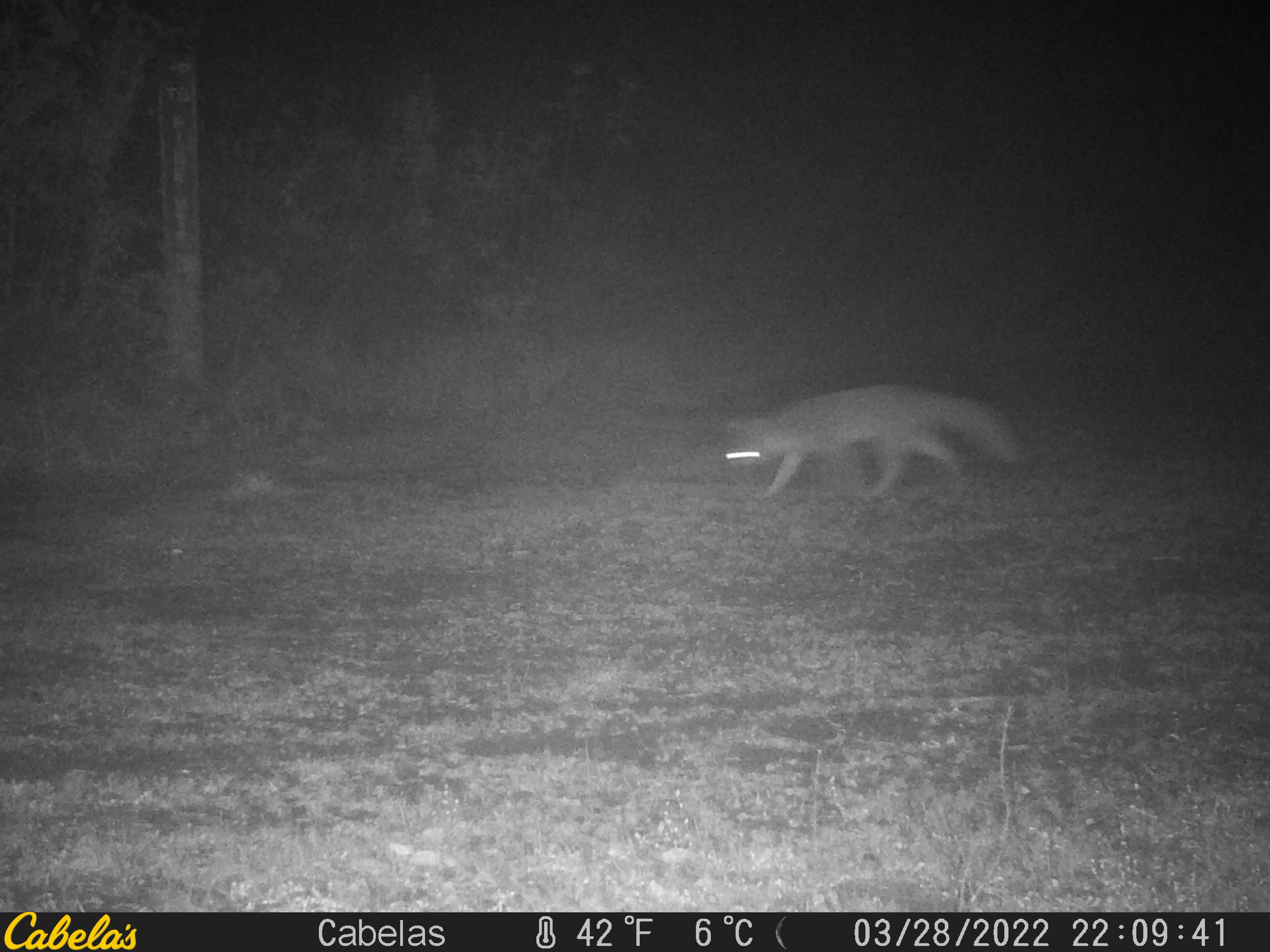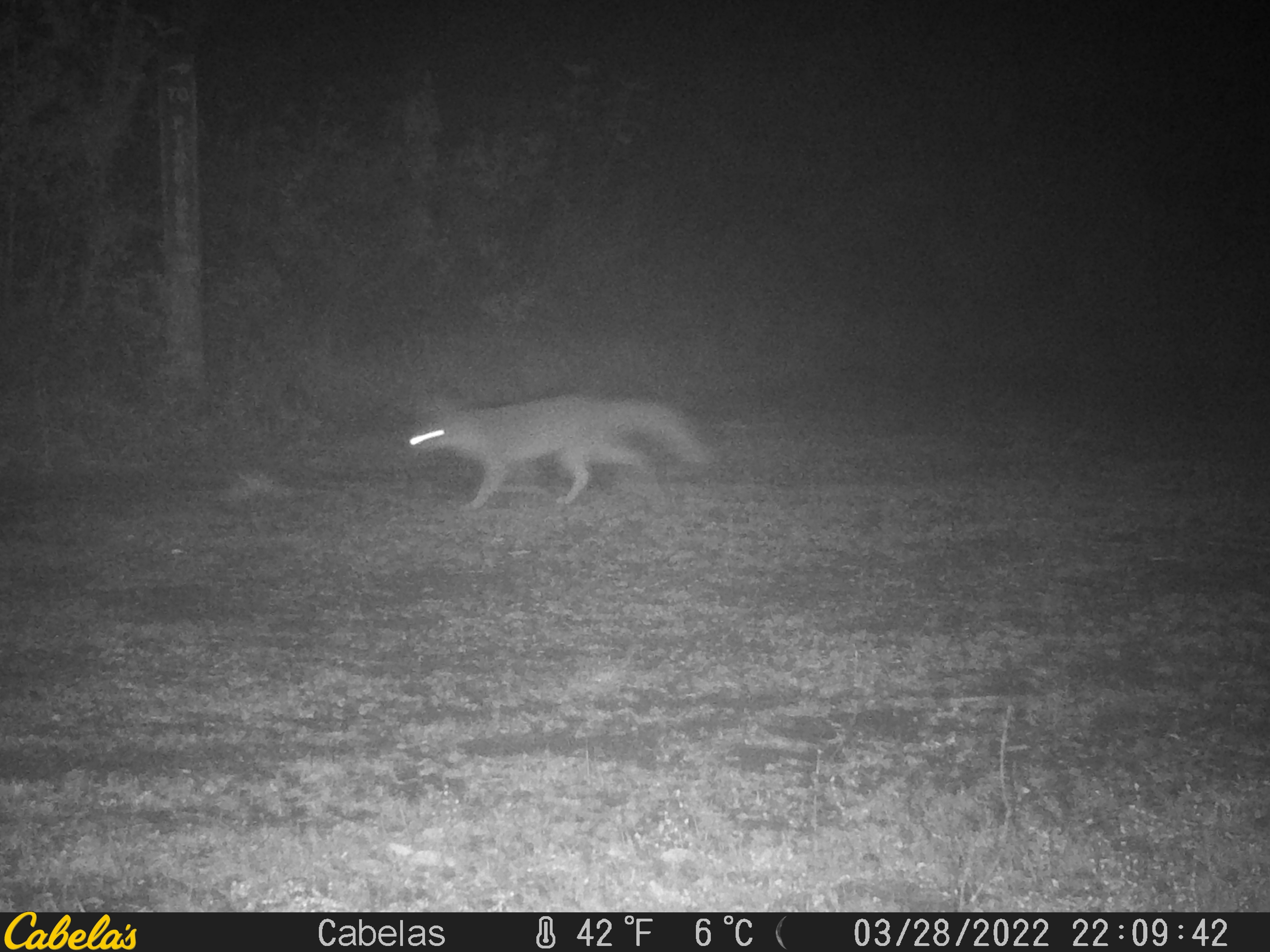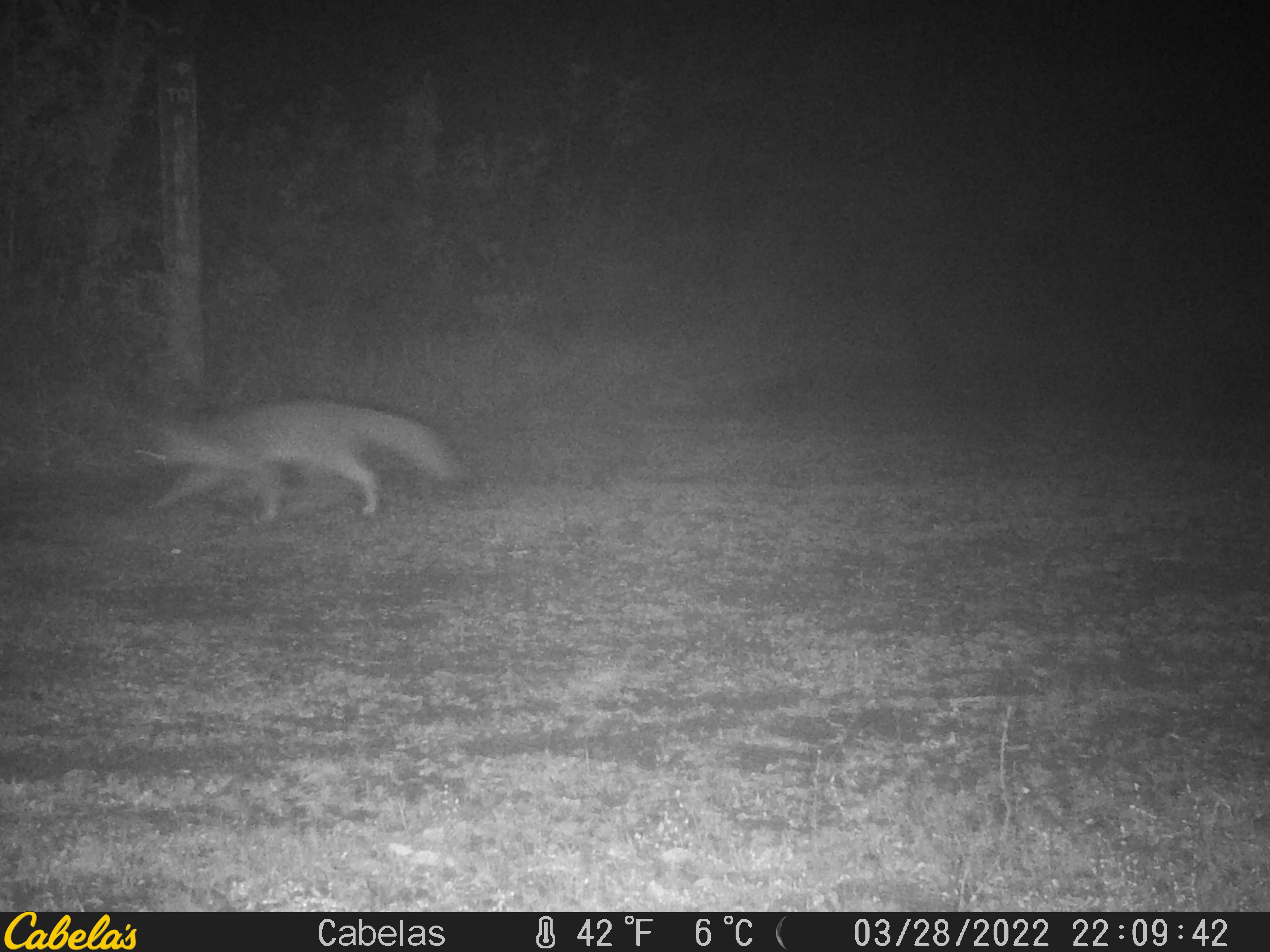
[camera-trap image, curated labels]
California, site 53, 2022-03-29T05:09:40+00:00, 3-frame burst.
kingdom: Animalia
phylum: Chordata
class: Mammalia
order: Carnivora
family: Canidae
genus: Urocyon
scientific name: Urocyon cinereoargenteus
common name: gray fox